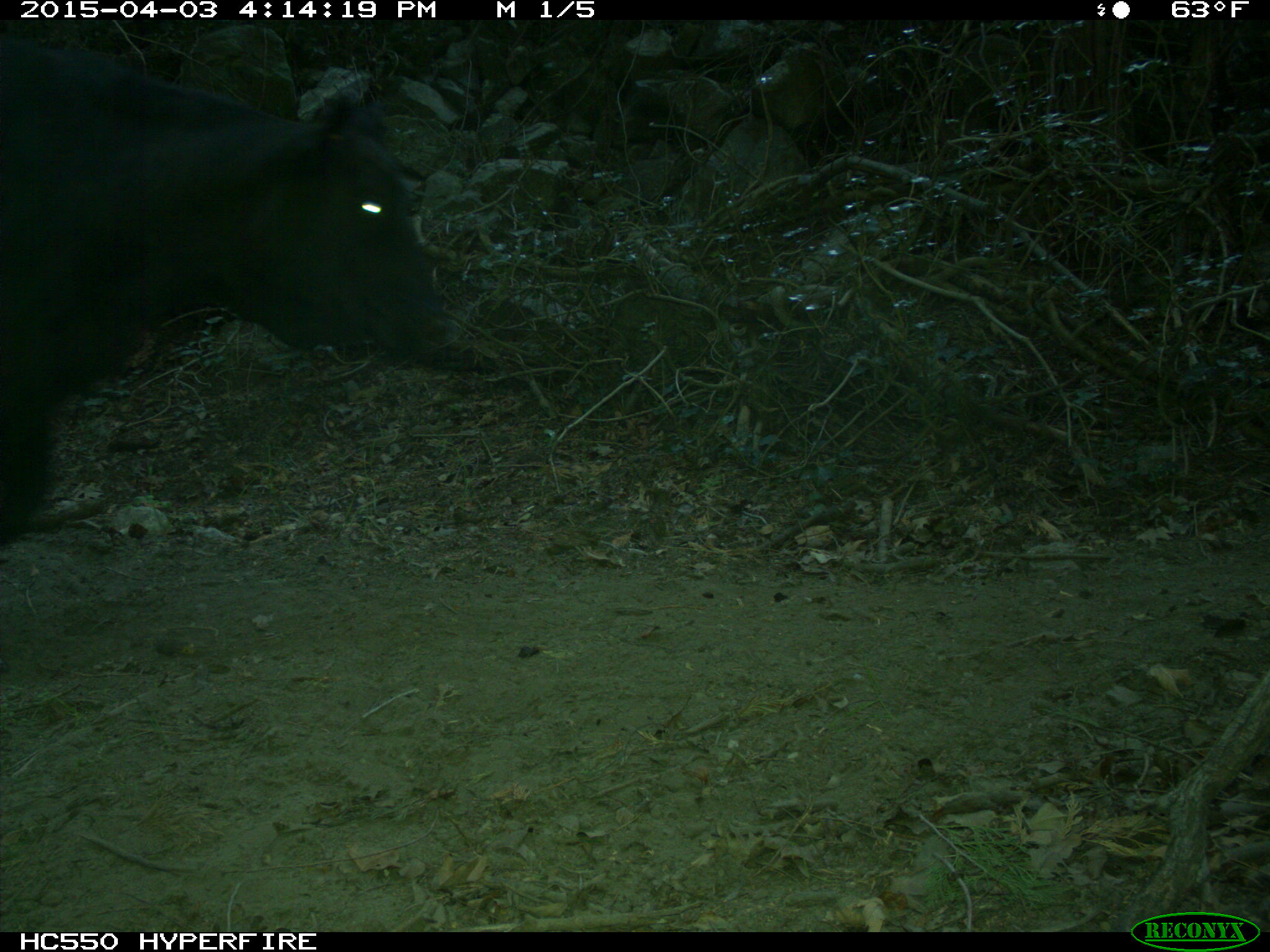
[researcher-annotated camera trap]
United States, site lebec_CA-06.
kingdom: Animalia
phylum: Chordata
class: Mammalia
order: Artiodactyla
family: Bovidae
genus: Bos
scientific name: Bos taurus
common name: domestic cow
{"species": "Bos taurus (domestic cow)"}